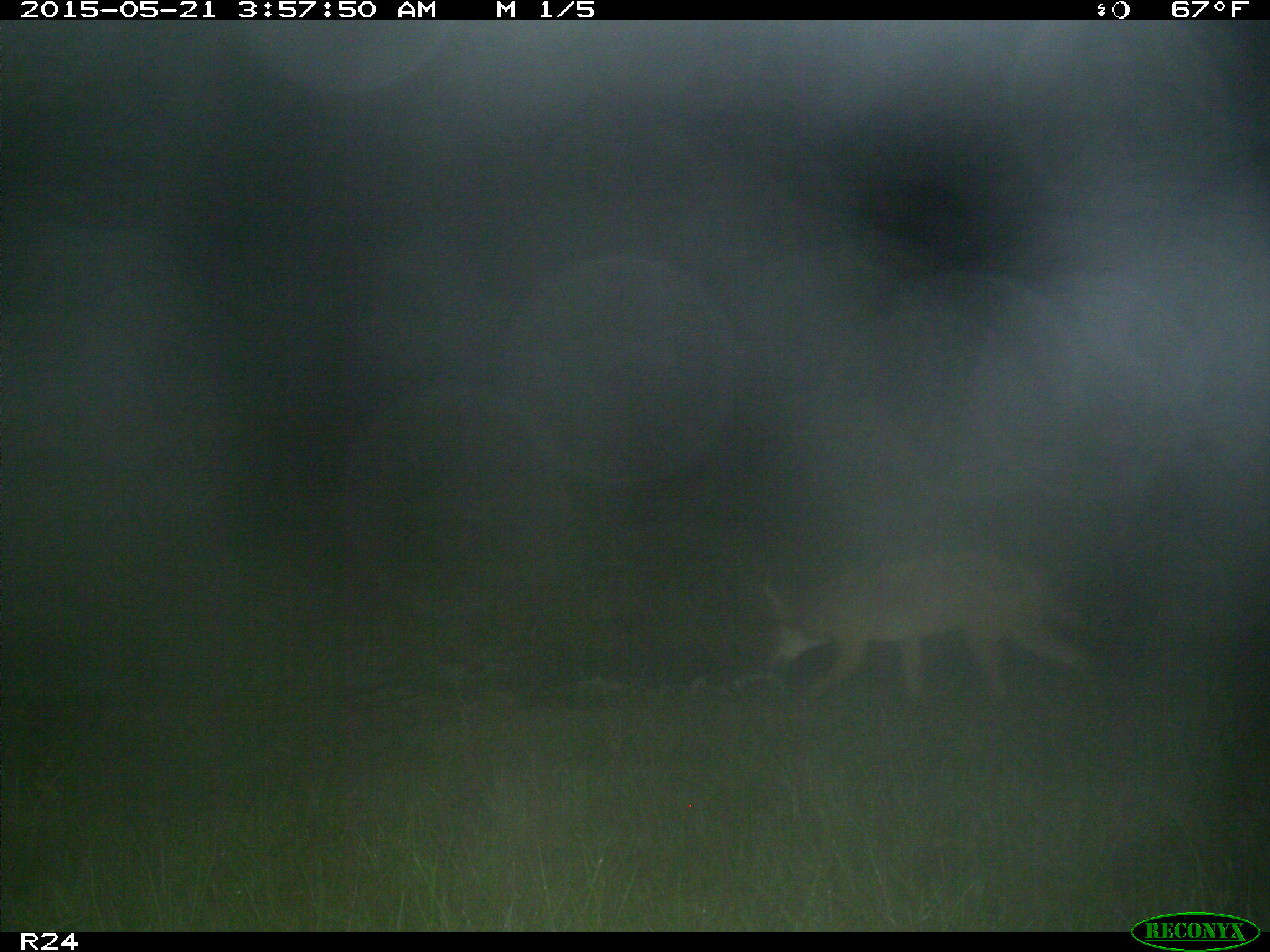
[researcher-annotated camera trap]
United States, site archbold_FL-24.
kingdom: Animalia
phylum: Chordata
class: Mammalia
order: Artiodactyla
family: Bovidae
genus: Bos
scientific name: Bos taurus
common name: domestic cow